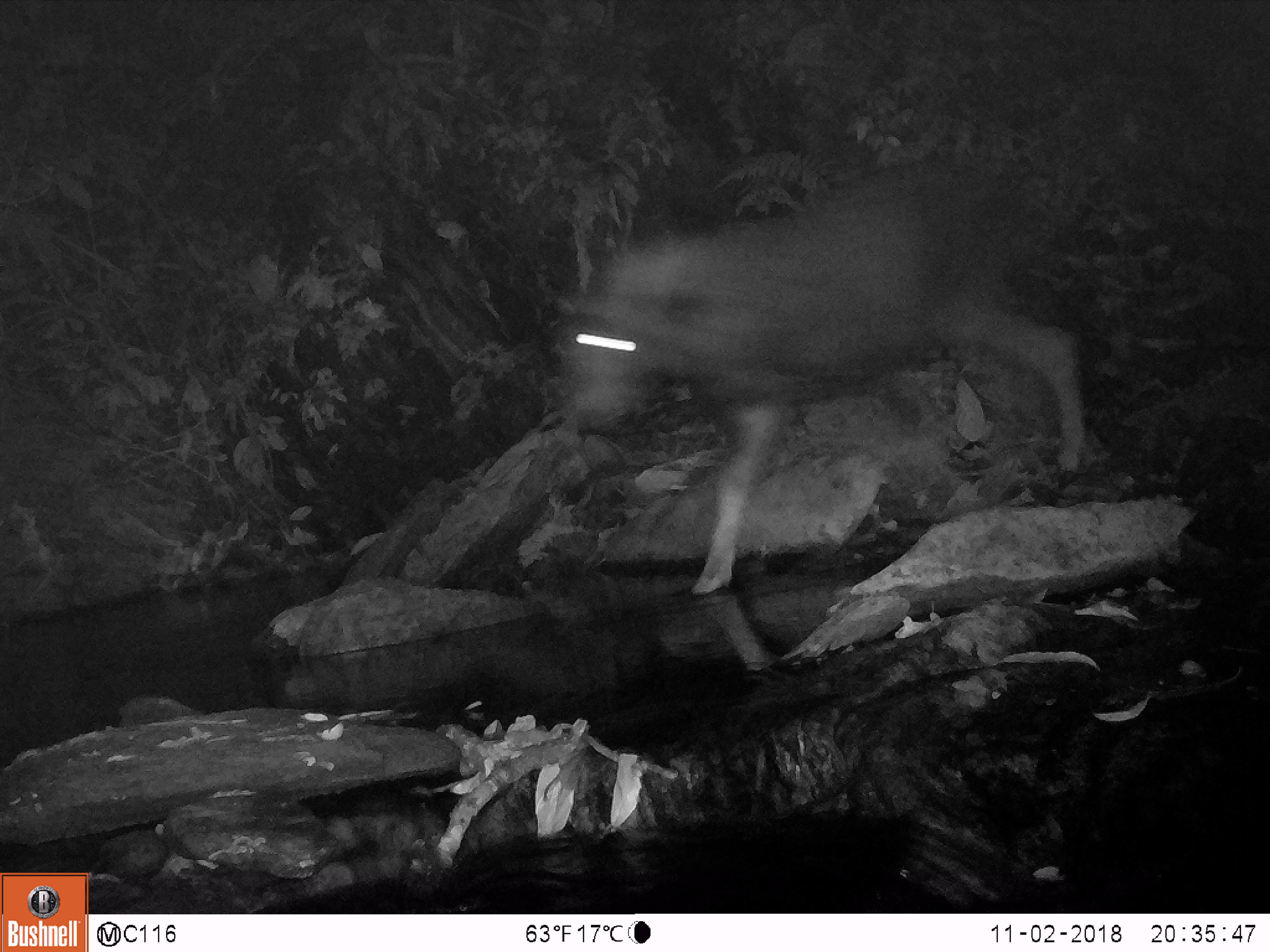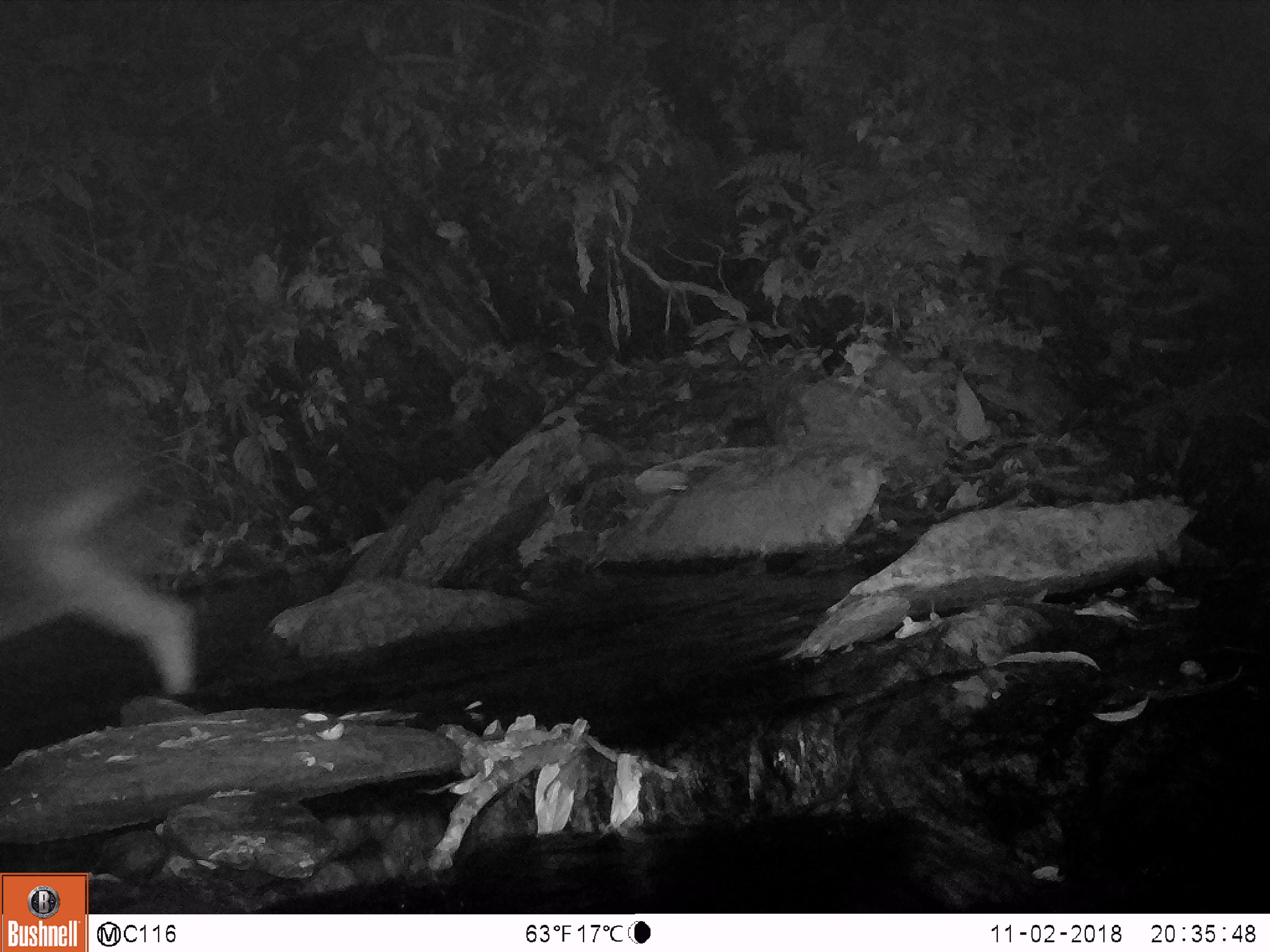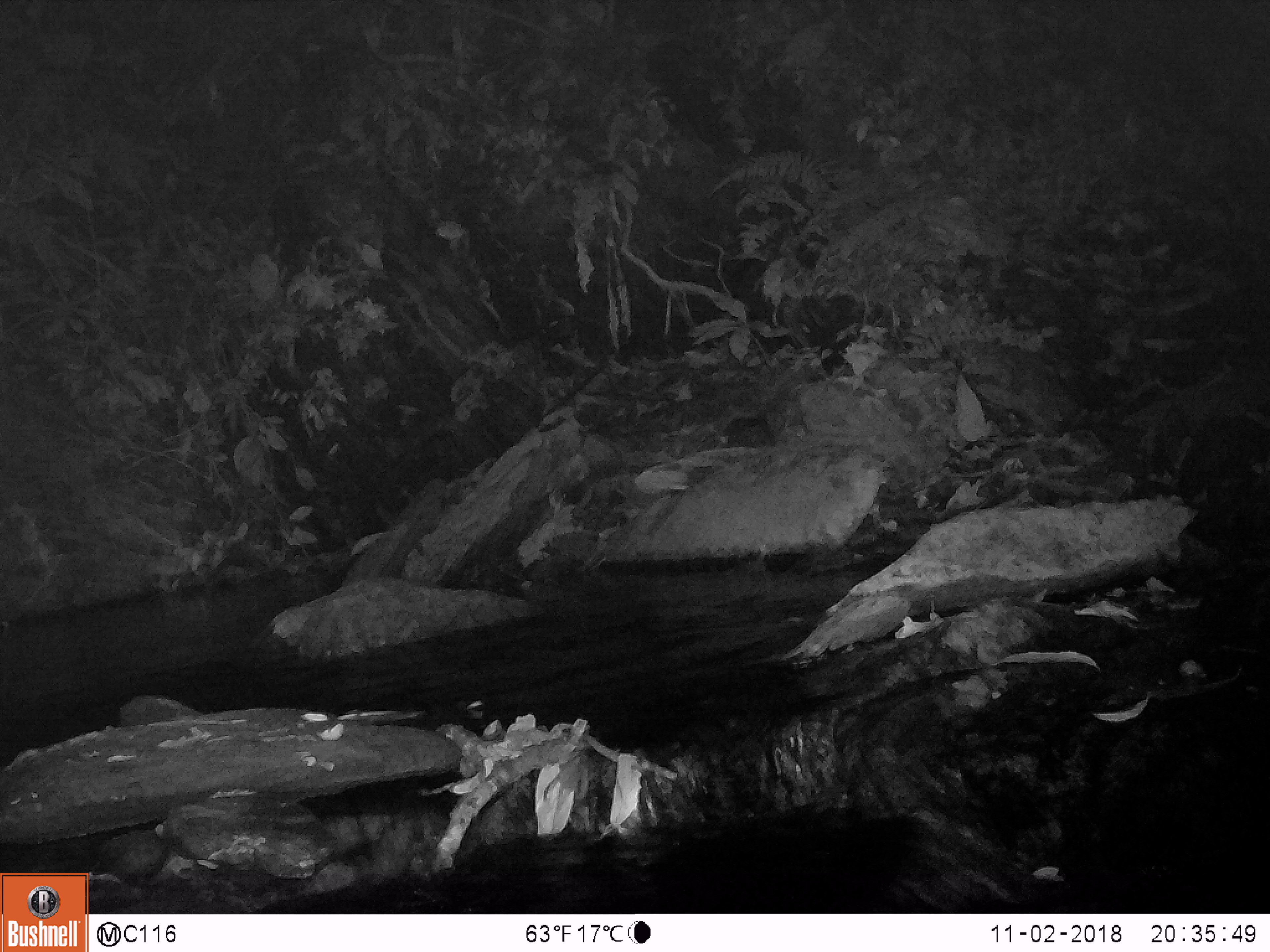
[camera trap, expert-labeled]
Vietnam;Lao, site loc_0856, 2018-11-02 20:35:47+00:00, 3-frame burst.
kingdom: Animalia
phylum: Chordata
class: Mammalia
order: Artiodactyla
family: Bovidae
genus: Capricornis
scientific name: Capricornis sumatraensis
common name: chinese serow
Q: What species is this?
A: Chinese serow (Capricornis sumatraensis).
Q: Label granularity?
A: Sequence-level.